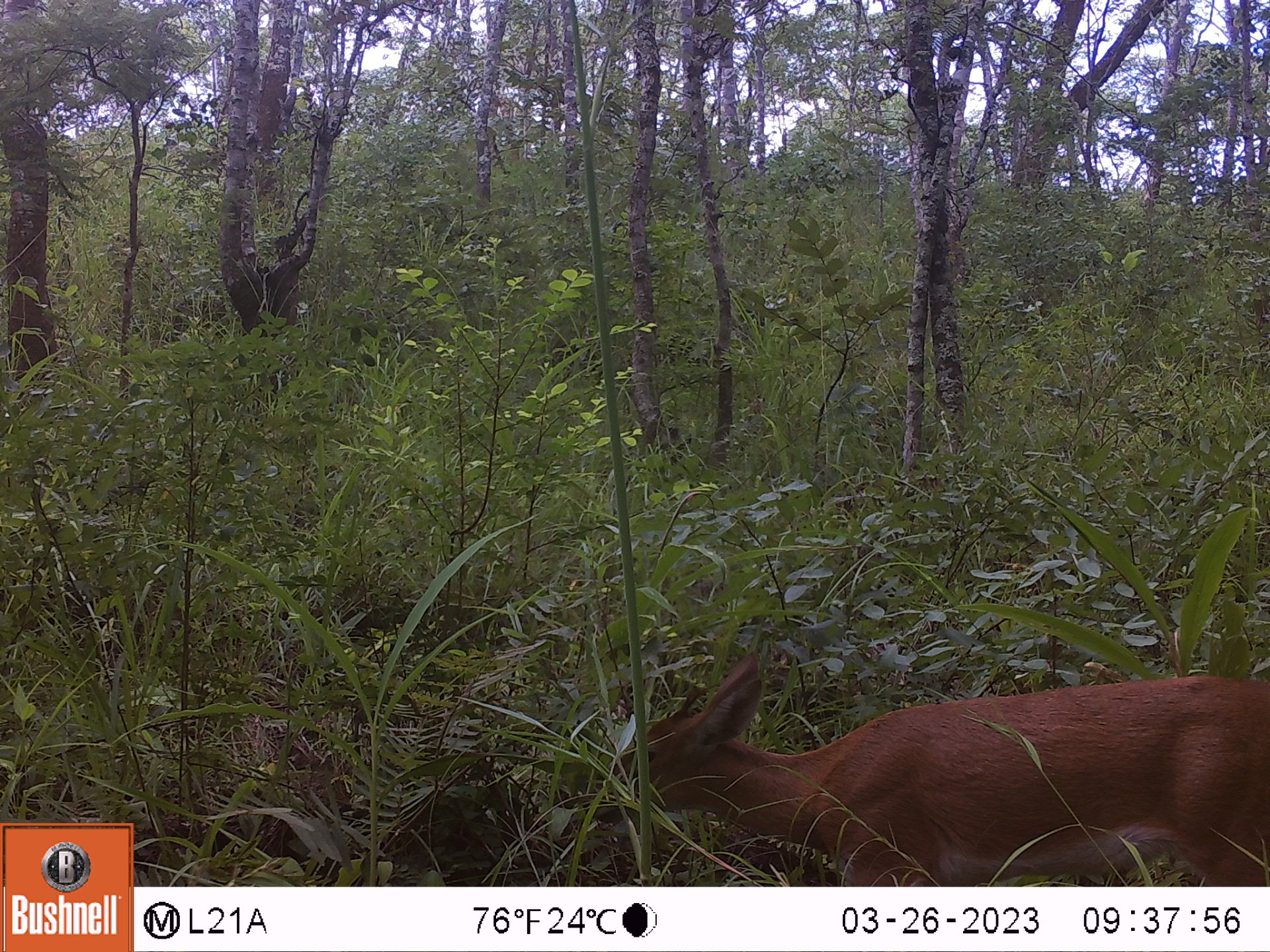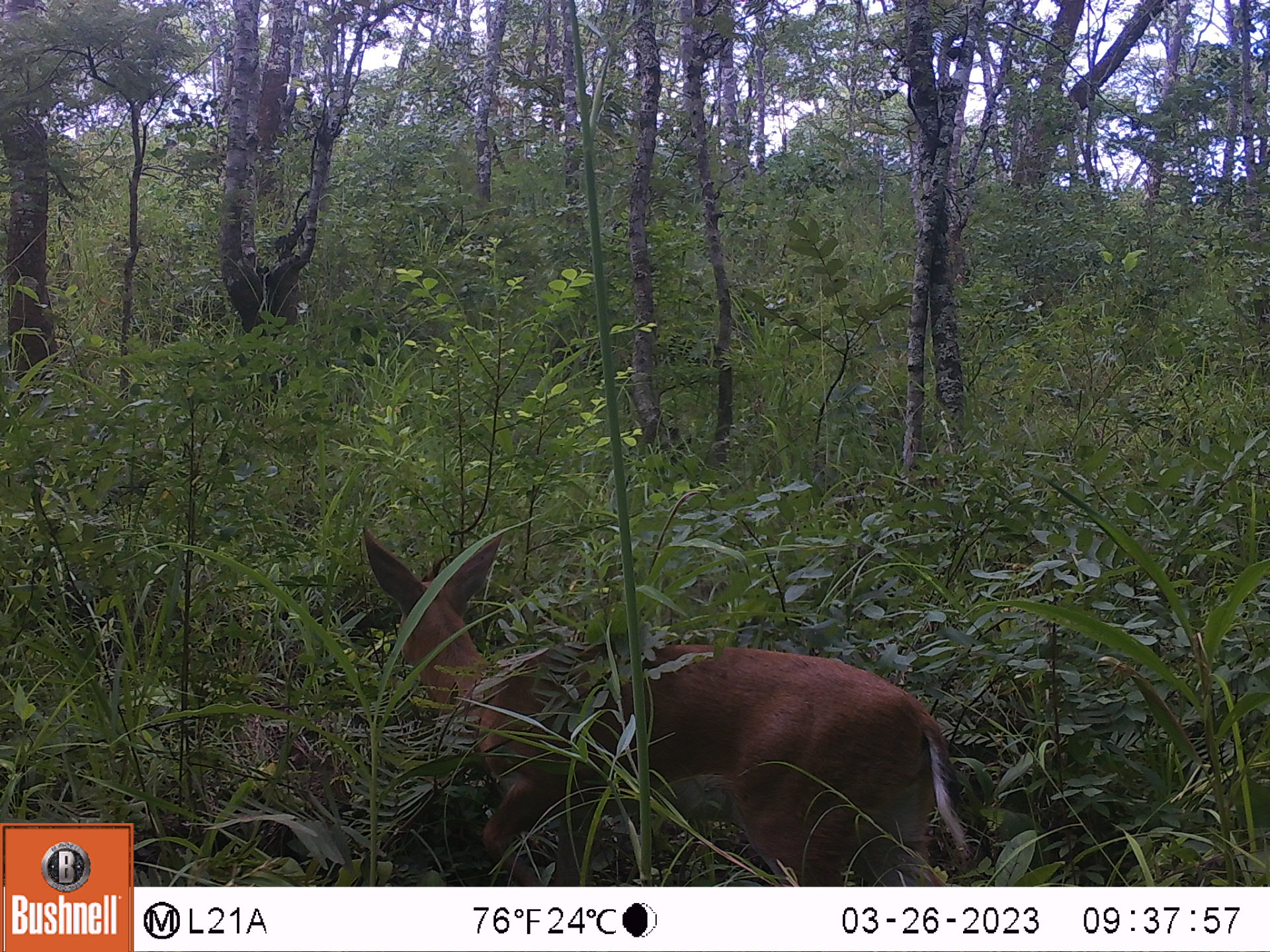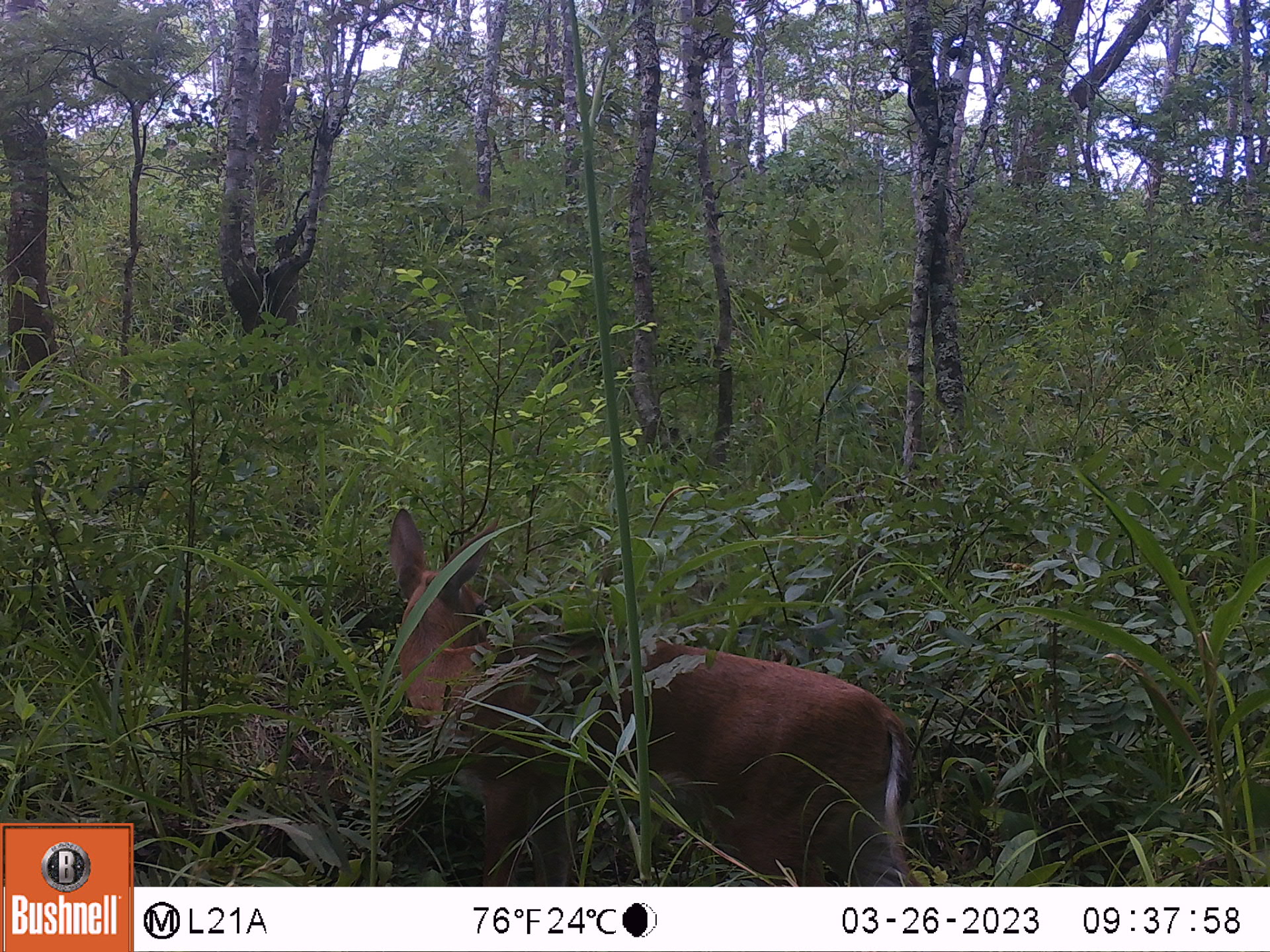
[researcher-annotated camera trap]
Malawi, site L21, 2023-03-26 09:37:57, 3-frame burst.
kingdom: Animalia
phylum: Chordata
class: Mammalia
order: Artiodactyla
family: Bovidae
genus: Sylvicapra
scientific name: Sylvicapra grimmia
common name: common duiker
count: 1